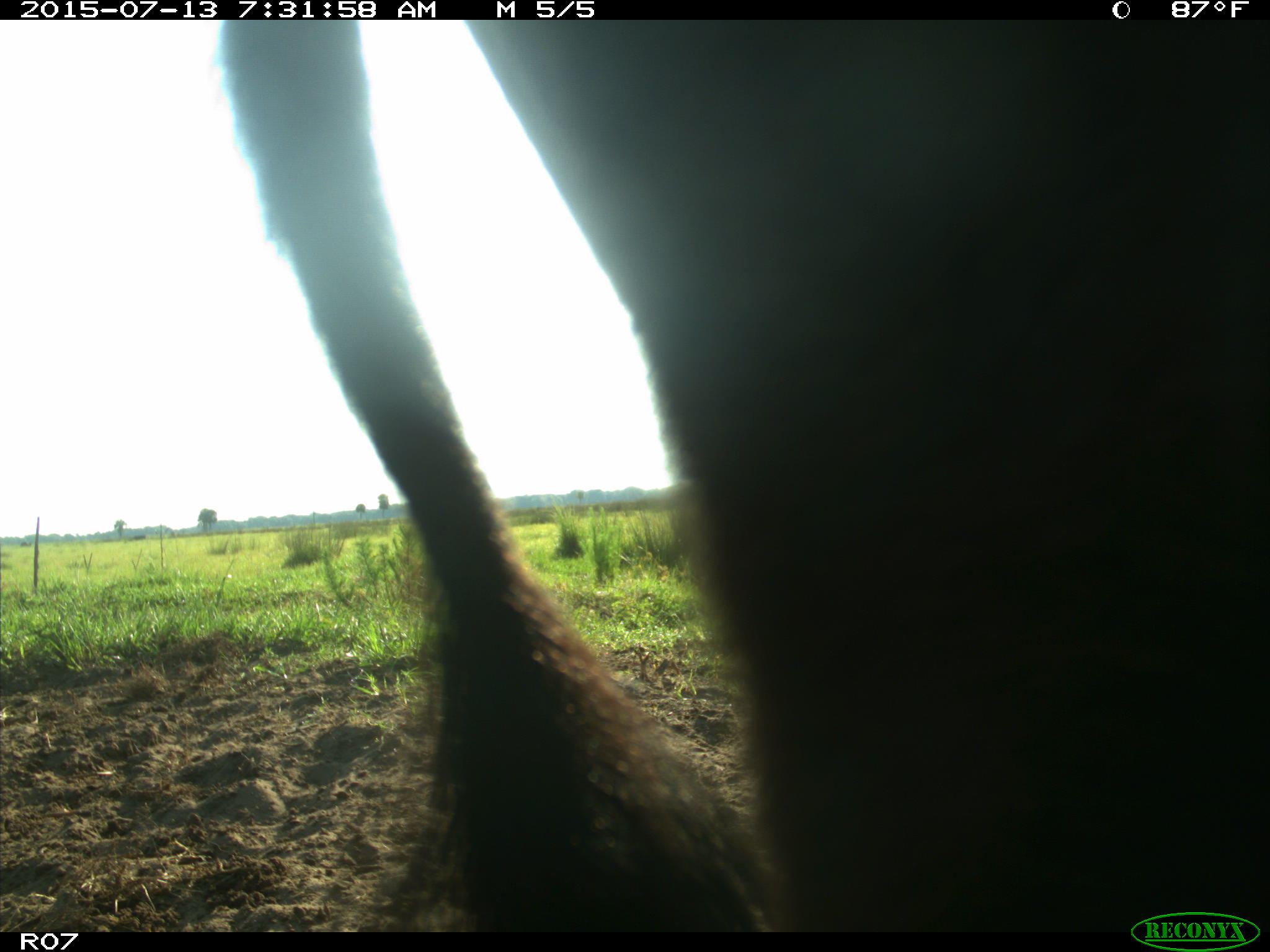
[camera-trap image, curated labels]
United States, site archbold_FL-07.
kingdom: Animalia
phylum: Chordata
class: Mammalia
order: Artiodactyla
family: Bovidae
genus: Bos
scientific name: Bos taurus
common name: domestic cow